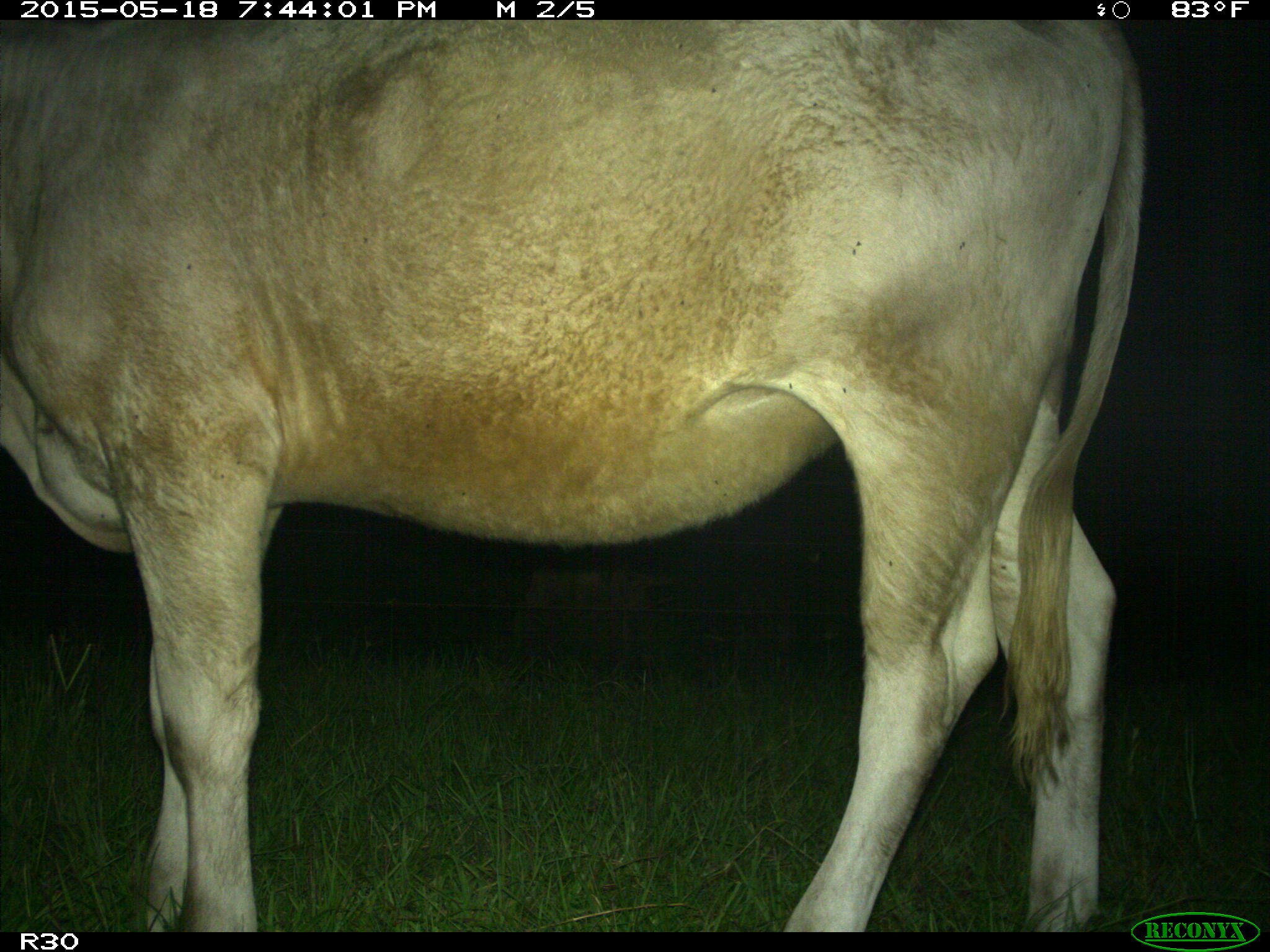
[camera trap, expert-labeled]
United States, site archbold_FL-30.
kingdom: Animalia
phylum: Chordata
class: Mammalia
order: Artiodactyla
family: Bovidae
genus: Bos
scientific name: Bos taurus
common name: domestic cow